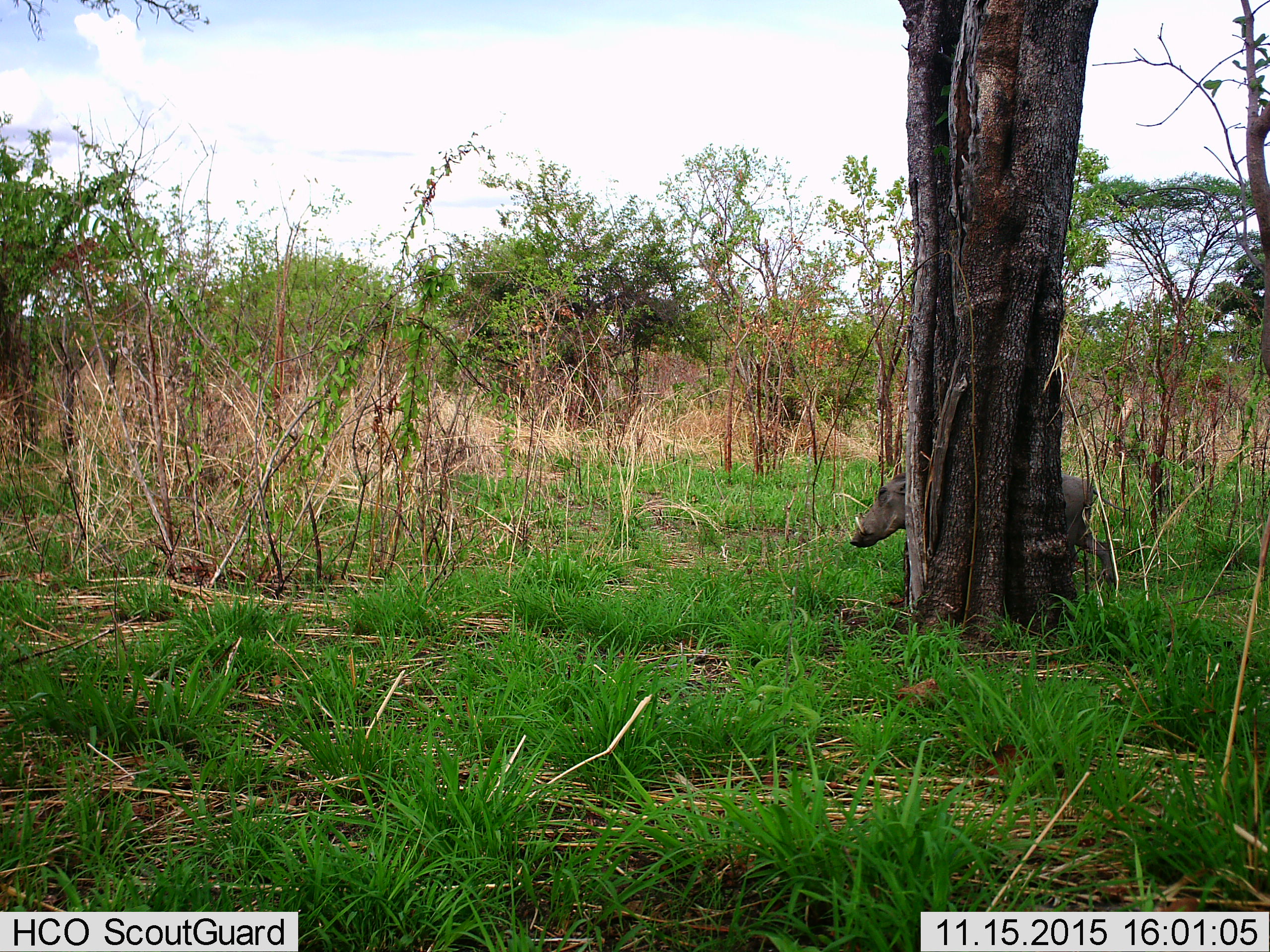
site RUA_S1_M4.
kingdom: Animalia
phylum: Chordata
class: Mammalia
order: Artiodactyla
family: Suidae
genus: Phacochoerus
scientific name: Phacochoerus africanus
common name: warthog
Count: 1.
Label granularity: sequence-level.